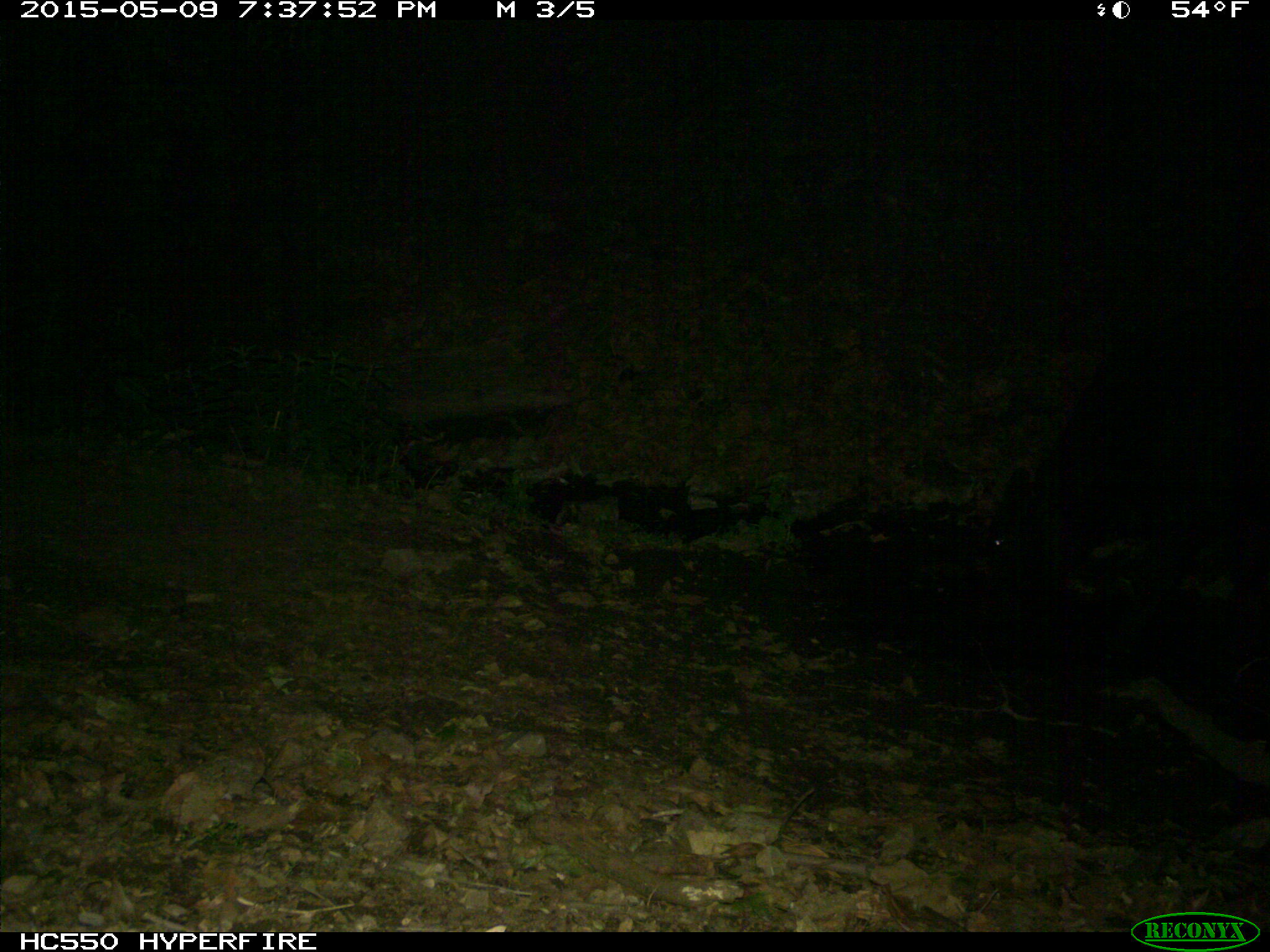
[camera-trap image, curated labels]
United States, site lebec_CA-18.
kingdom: Animalia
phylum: Chordata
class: Mammalia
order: Artiodactyla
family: Bovidae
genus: Bos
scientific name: Bos taurus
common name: domestic cow